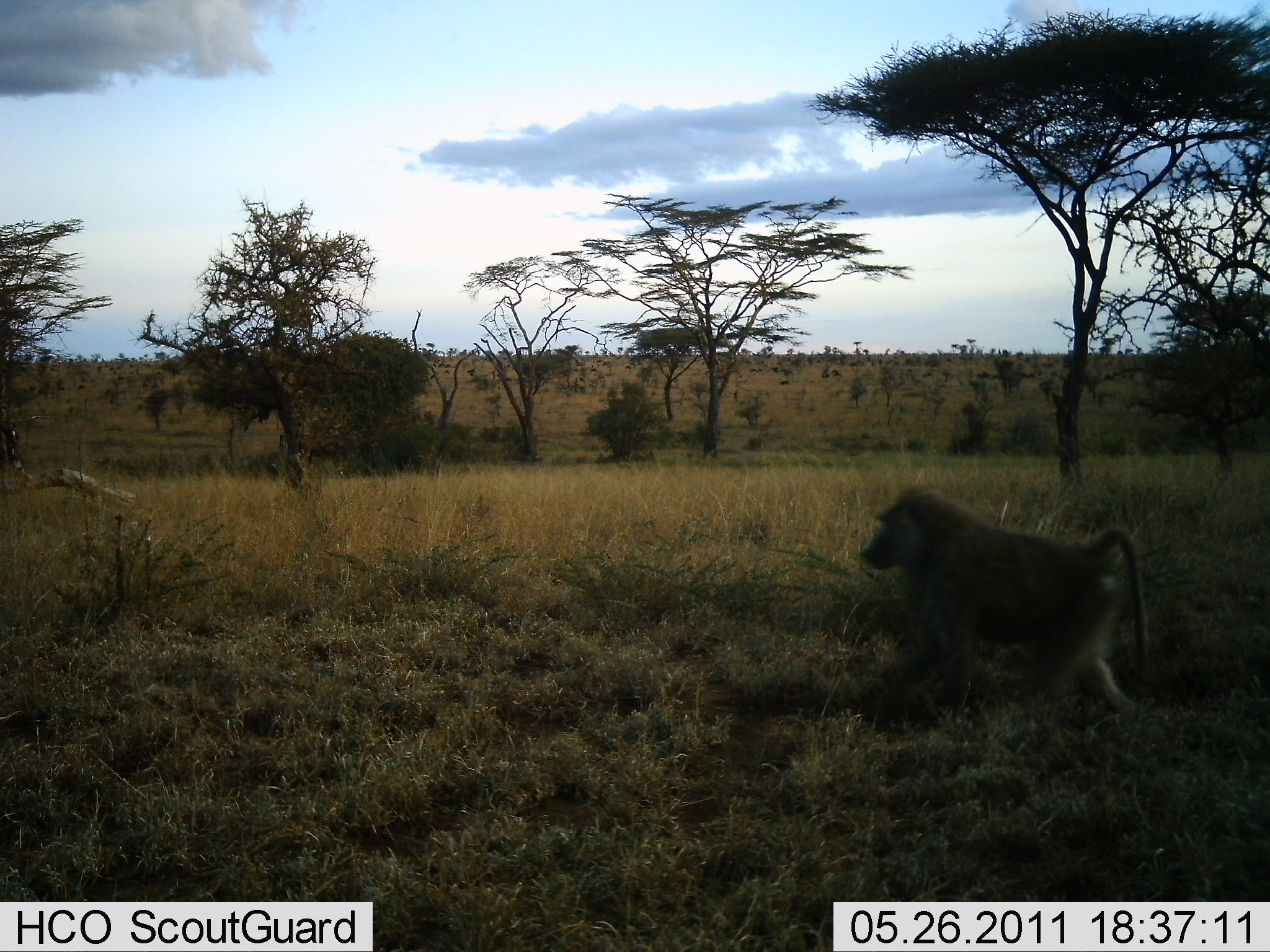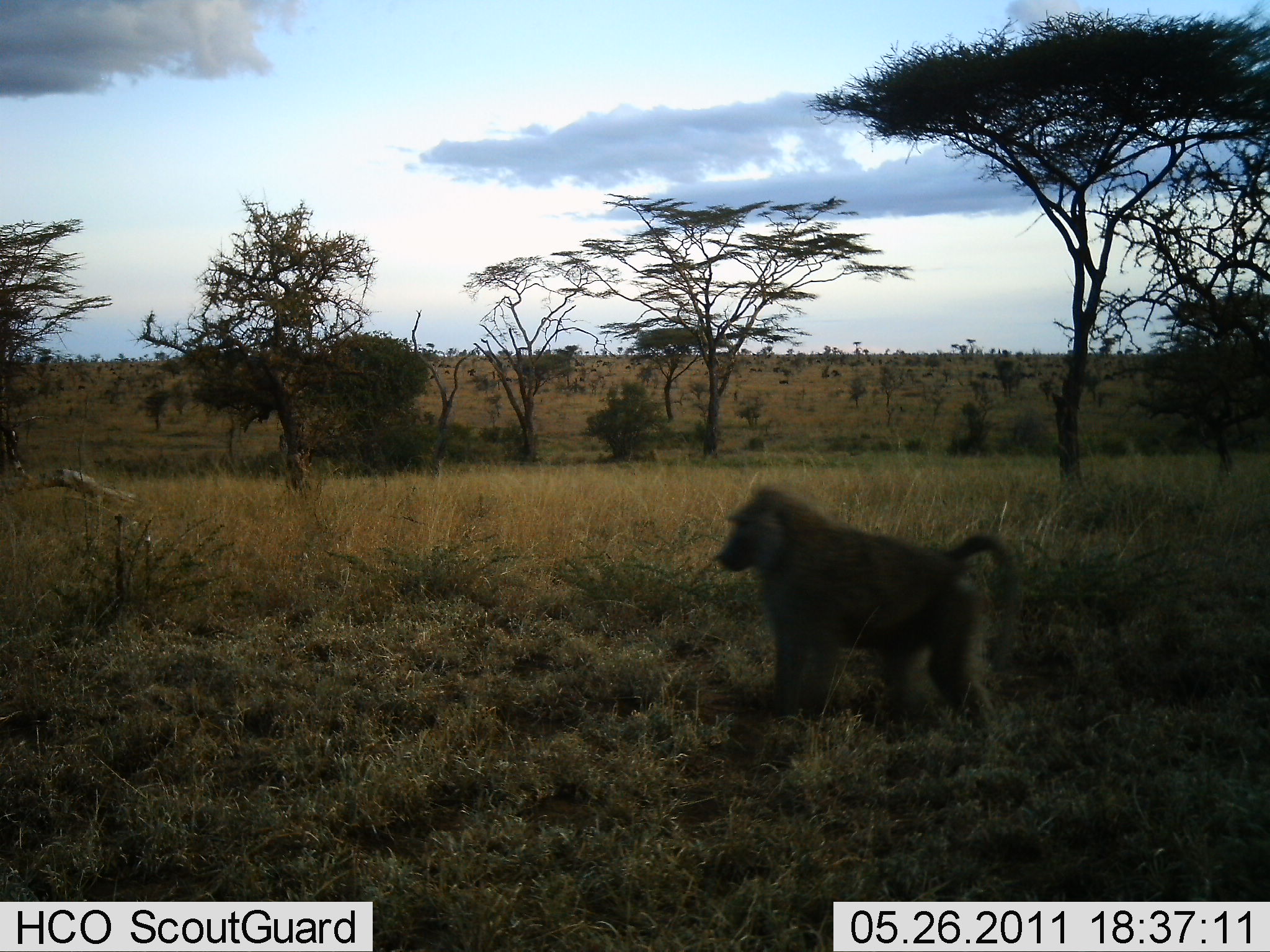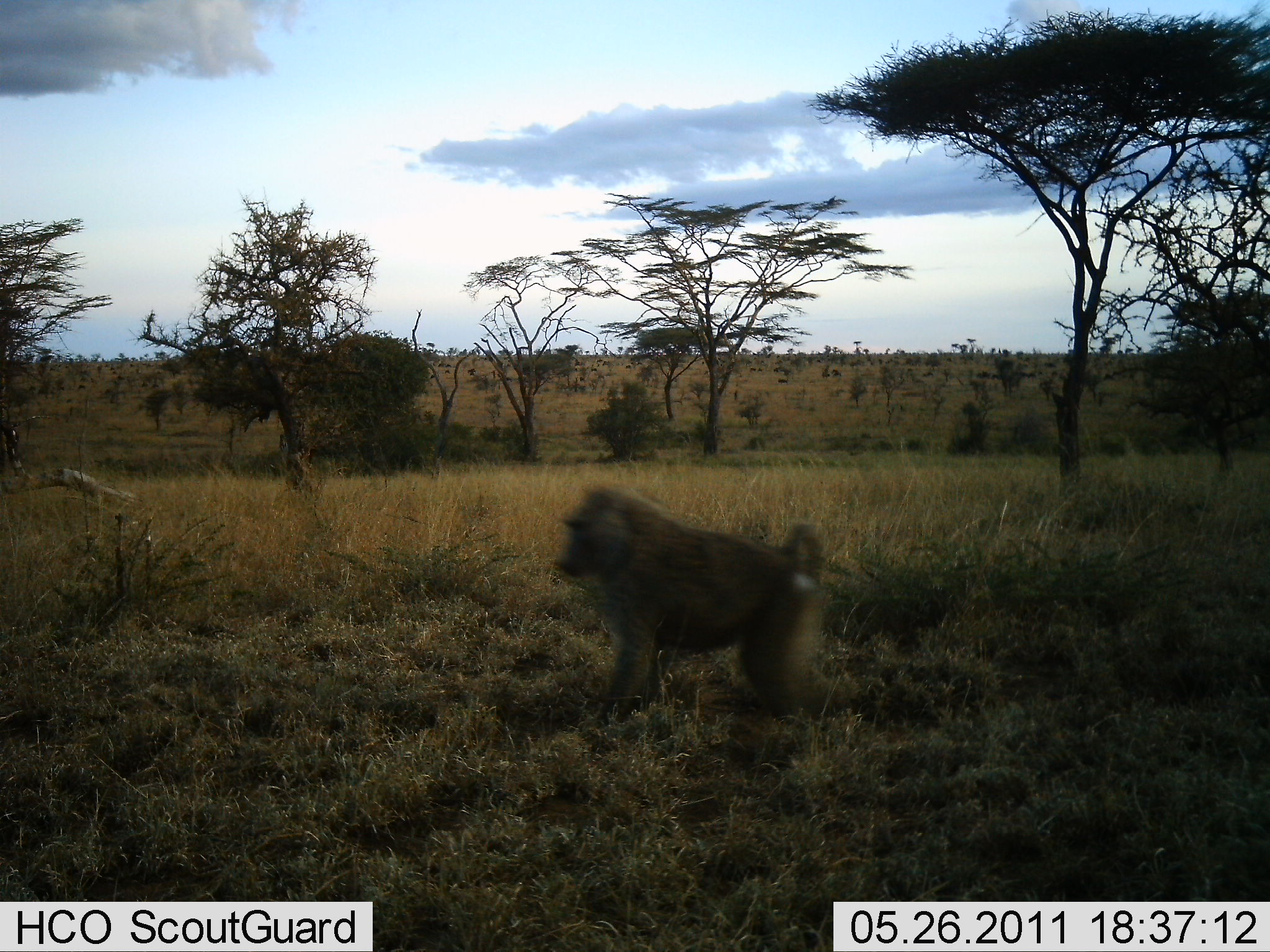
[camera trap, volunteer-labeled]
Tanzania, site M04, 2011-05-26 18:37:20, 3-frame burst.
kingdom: Animalia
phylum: Chordata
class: Mammalia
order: Primates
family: Cercopithecidae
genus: Papio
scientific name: Papio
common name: baboon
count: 1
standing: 8%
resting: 0%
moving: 92%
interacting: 0%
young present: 0%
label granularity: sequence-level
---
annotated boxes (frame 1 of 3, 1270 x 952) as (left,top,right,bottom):
animal: (858,484,1147,716)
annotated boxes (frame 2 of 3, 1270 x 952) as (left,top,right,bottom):
animal: (713,486,1022,721)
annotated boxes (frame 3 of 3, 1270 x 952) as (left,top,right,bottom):
animal: (552,484,827,740)